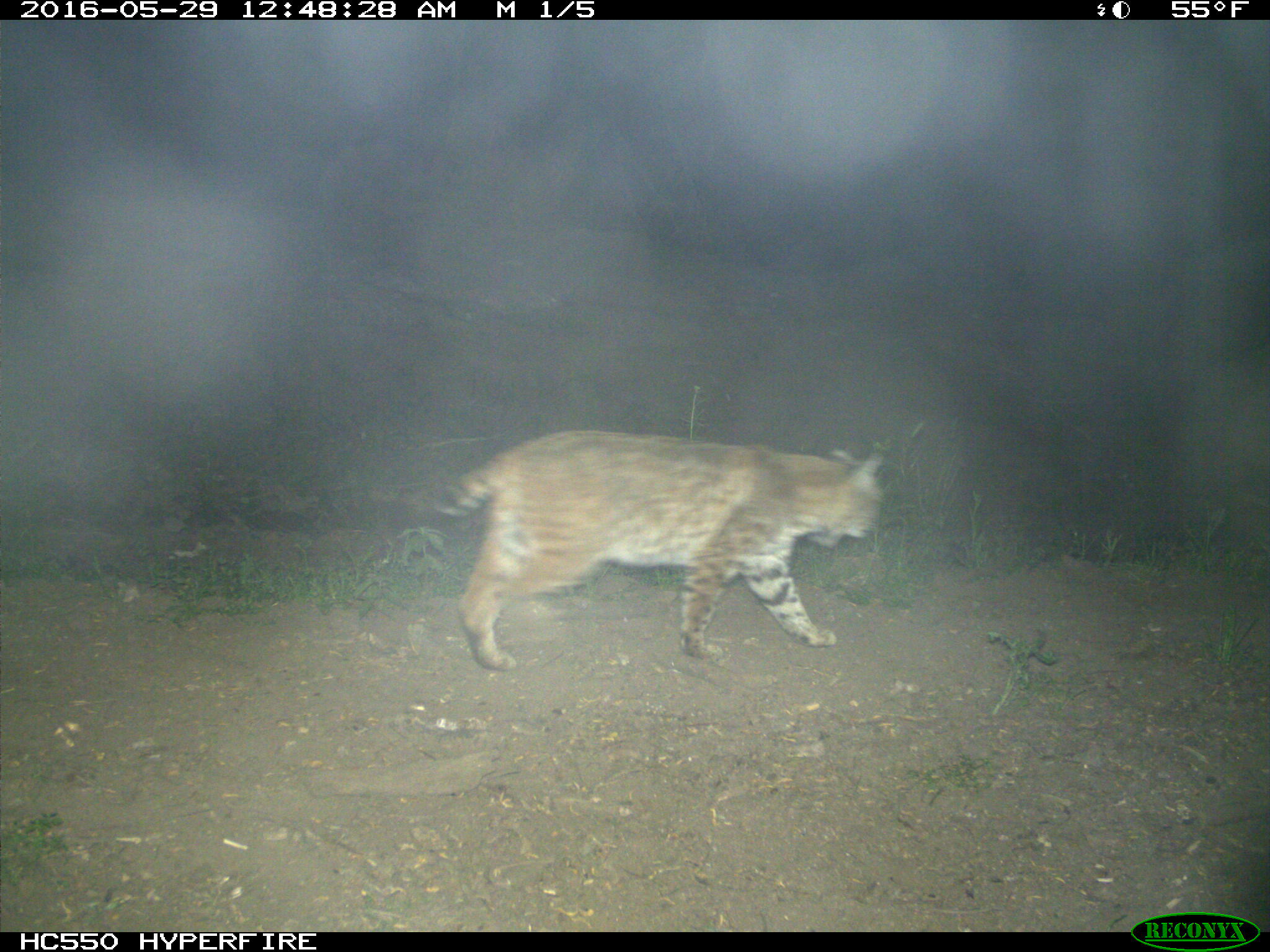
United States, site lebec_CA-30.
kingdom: Animalia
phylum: Chordata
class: Mammalia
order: Carnivora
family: Felidae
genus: Lynx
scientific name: Lynx rufus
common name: bobcat